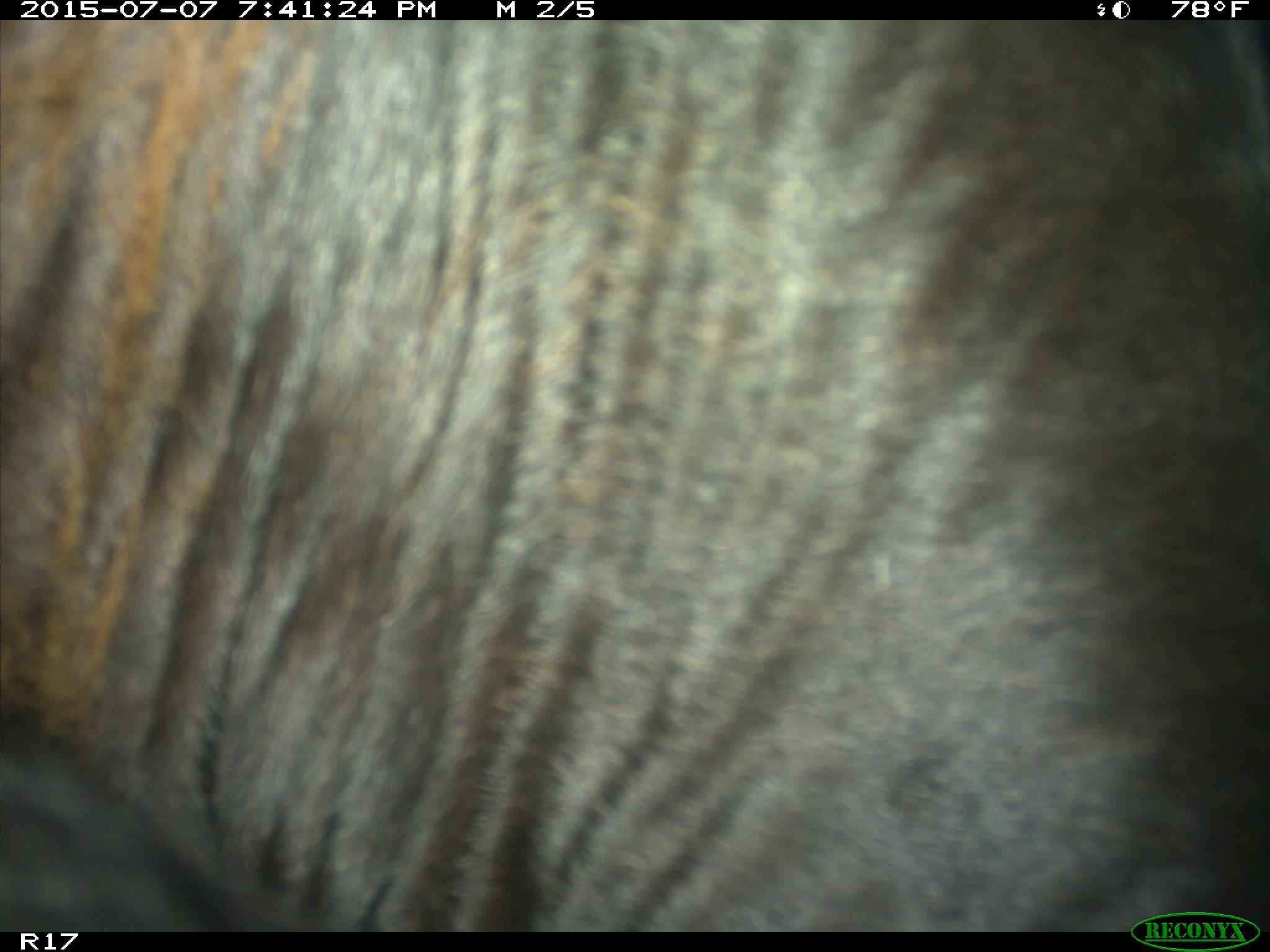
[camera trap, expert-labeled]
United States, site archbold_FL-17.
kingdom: Animalia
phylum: Chordata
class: Mammalia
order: Artiodactyla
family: Bovidae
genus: Bos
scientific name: Bos taurus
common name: domestic cow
Bos taurus (domestic cow).